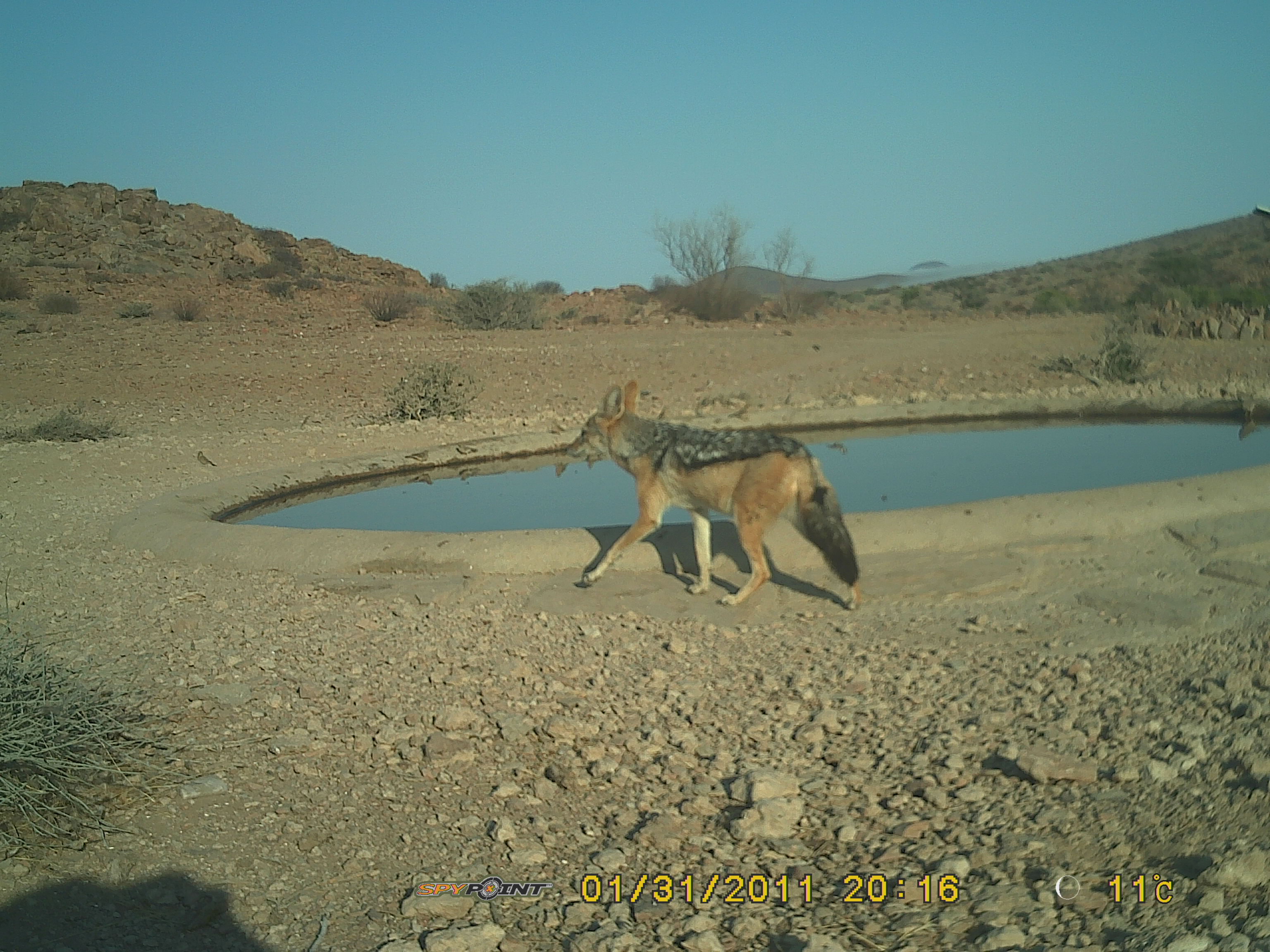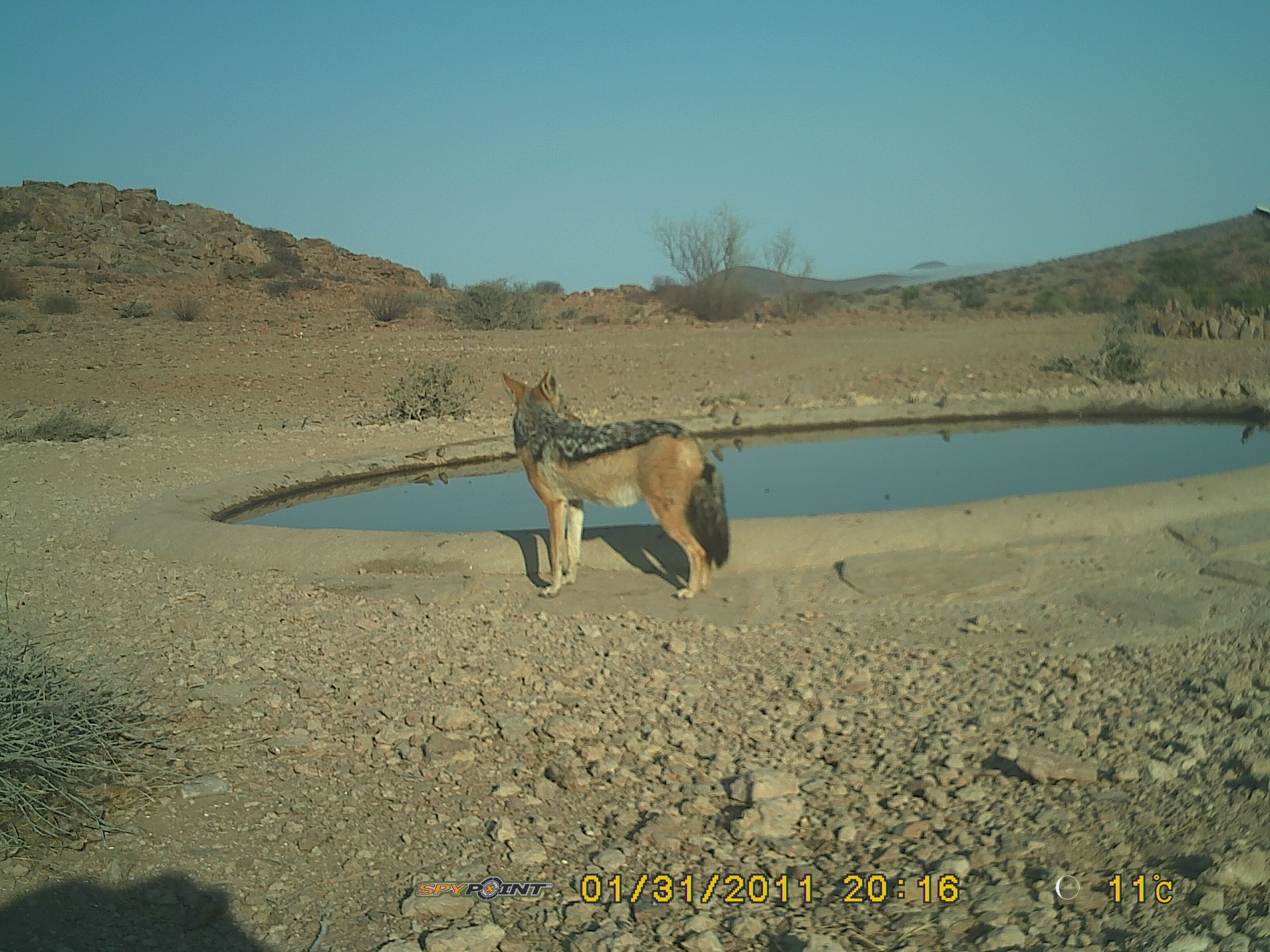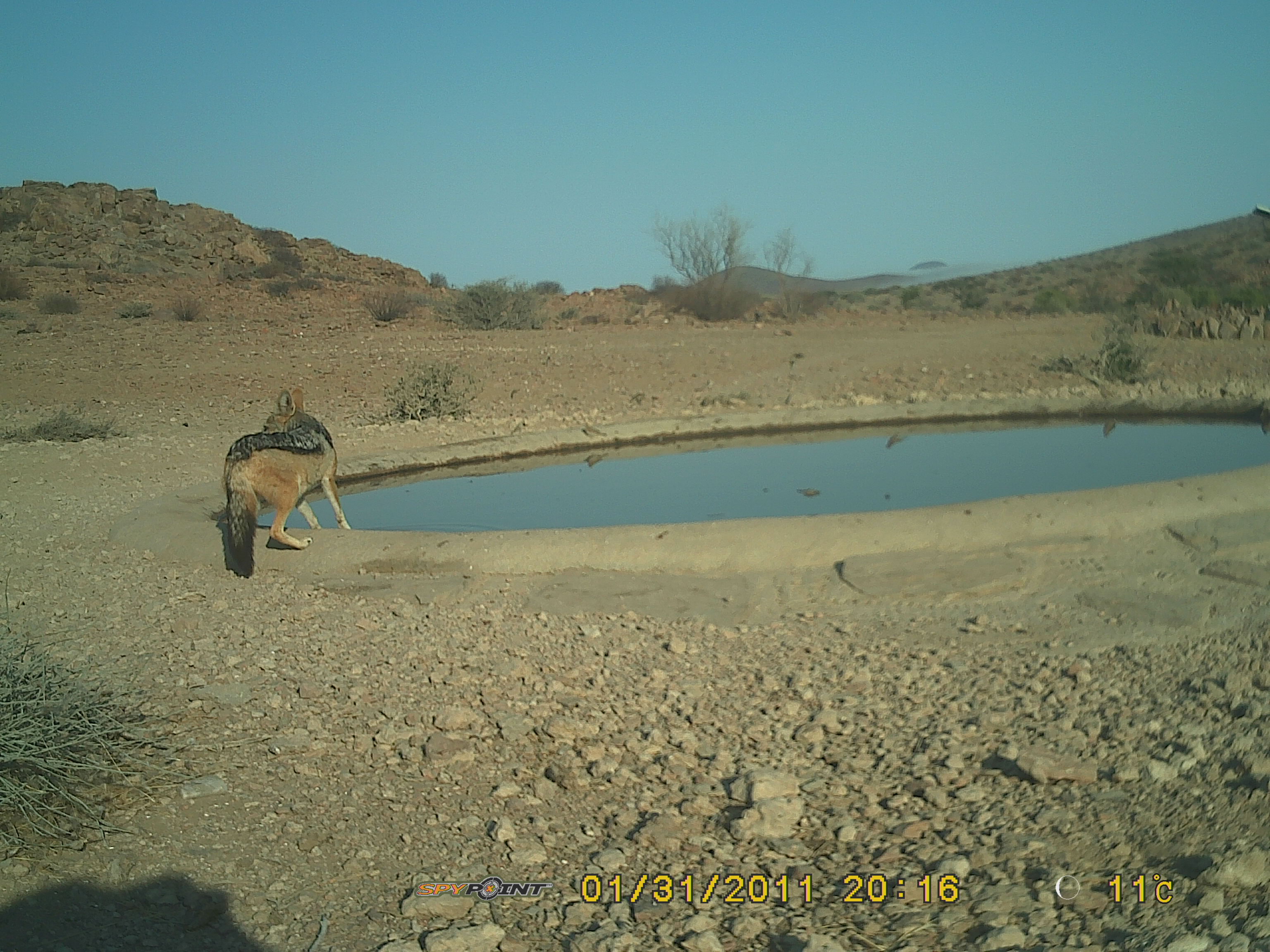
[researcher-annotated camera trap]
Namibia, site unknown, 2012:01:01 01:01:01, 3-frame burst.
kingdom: Animalia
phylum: Chordata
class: Mammalia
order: Carnivora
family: Canidae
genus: Lupulella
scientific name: Lupulella mesomelas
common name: black-backed jackal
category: canis mesomelas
Canis mesomelas (black-backed jackal) (Lupulella mesomelas).